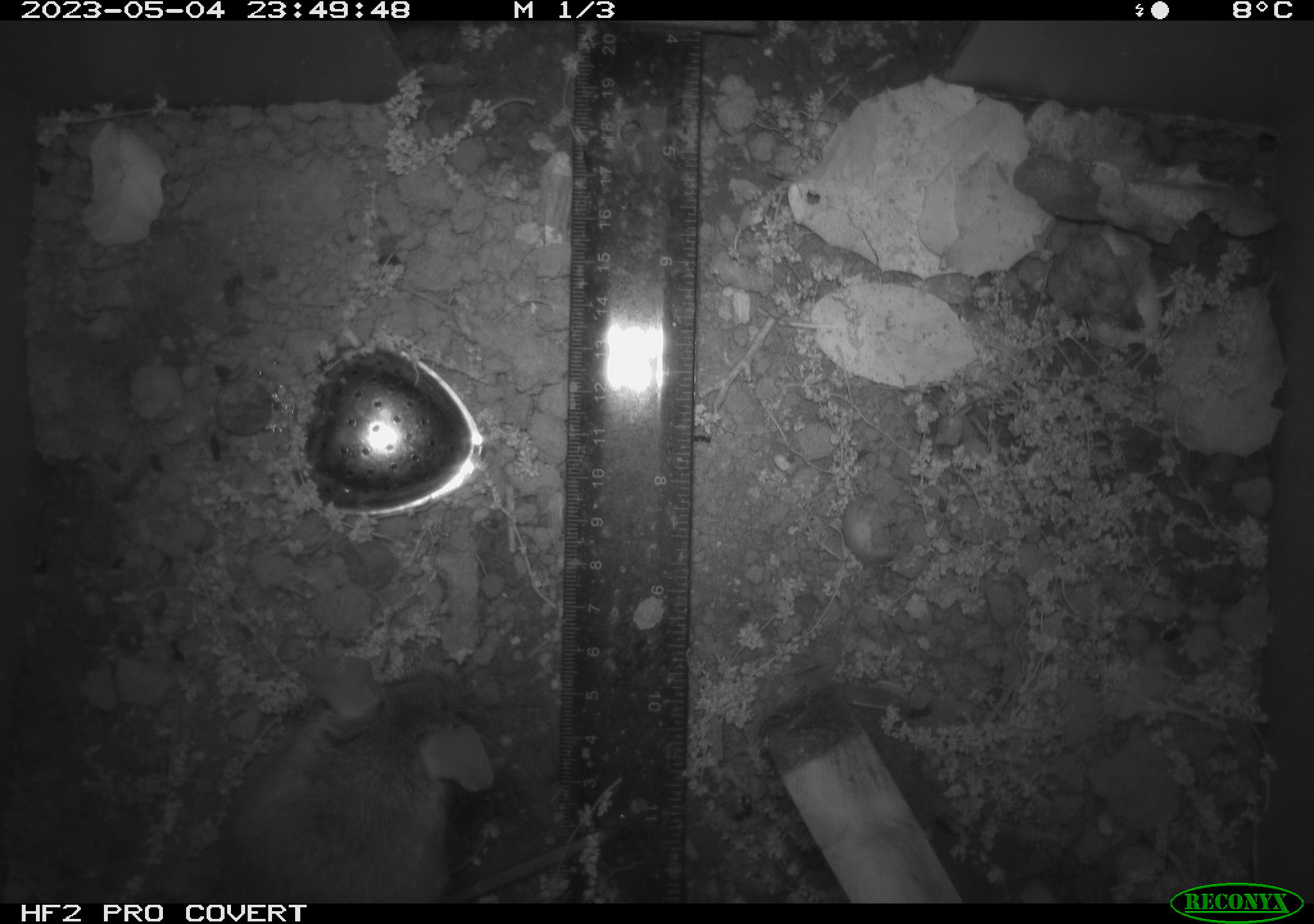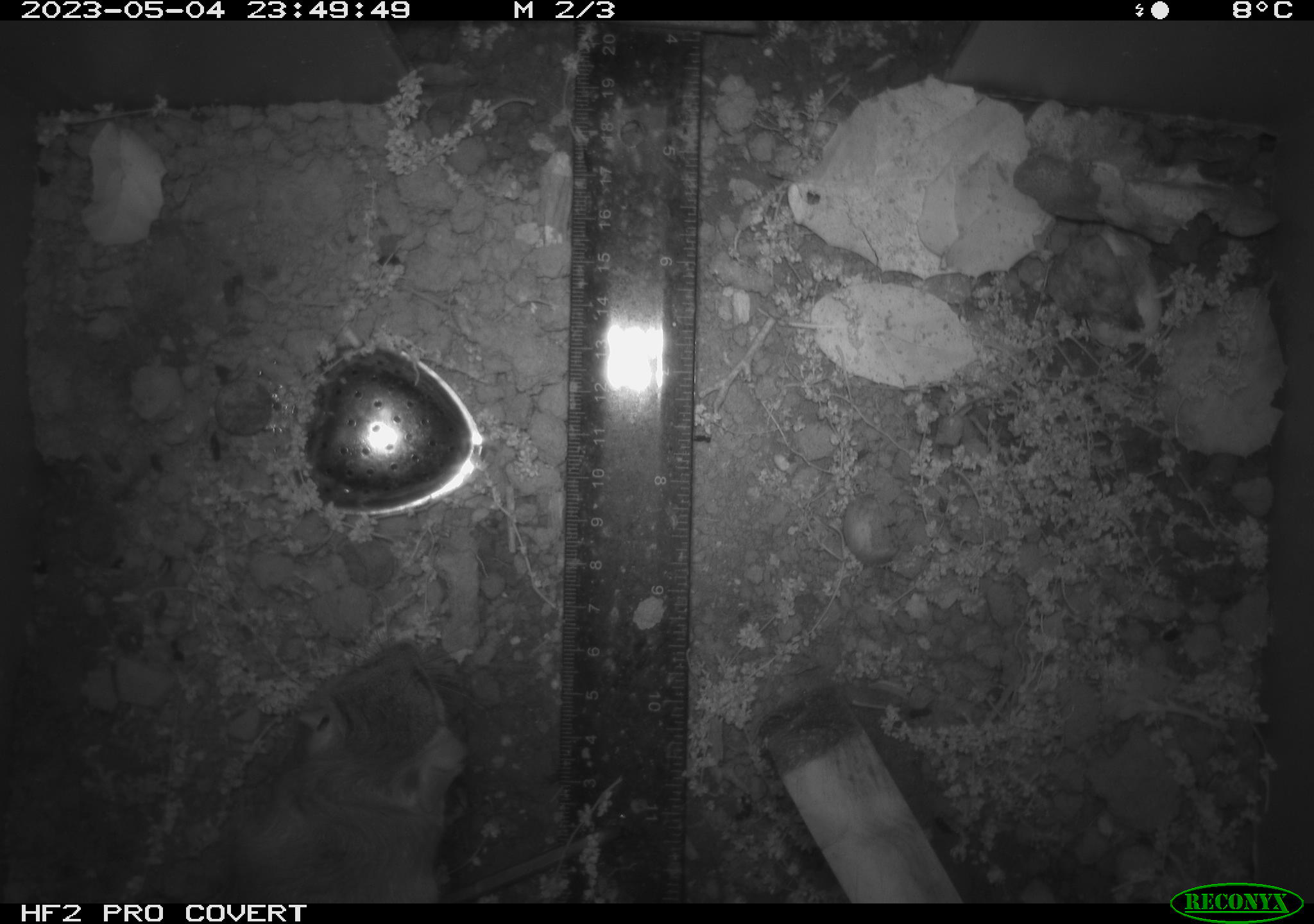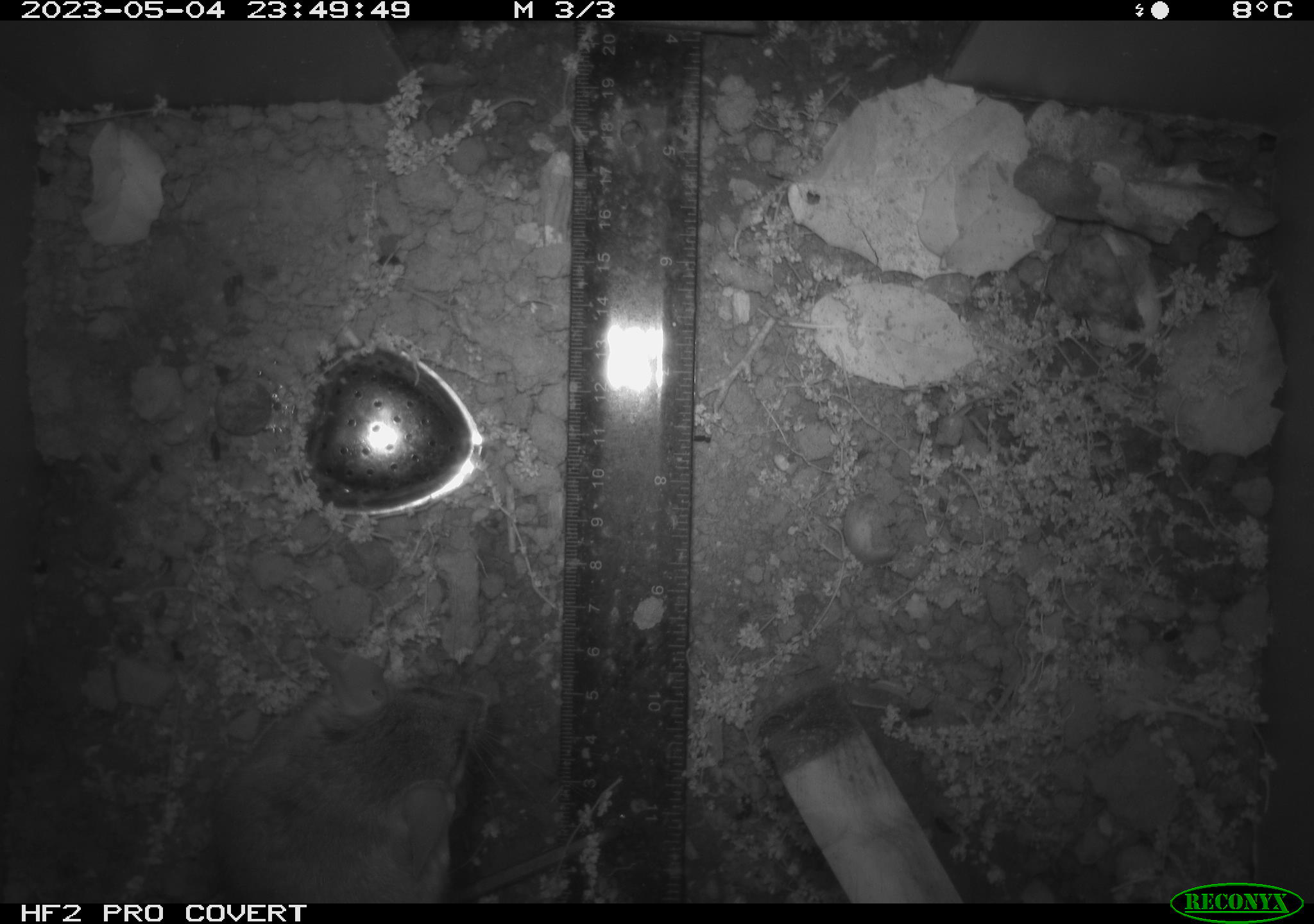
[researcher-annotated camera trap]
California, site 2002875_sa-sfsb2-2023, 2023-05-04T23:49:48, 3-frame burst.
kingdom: Animalia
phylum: Chordata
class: Mammalia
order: Rodentia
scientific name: Rodentia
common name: mouse species